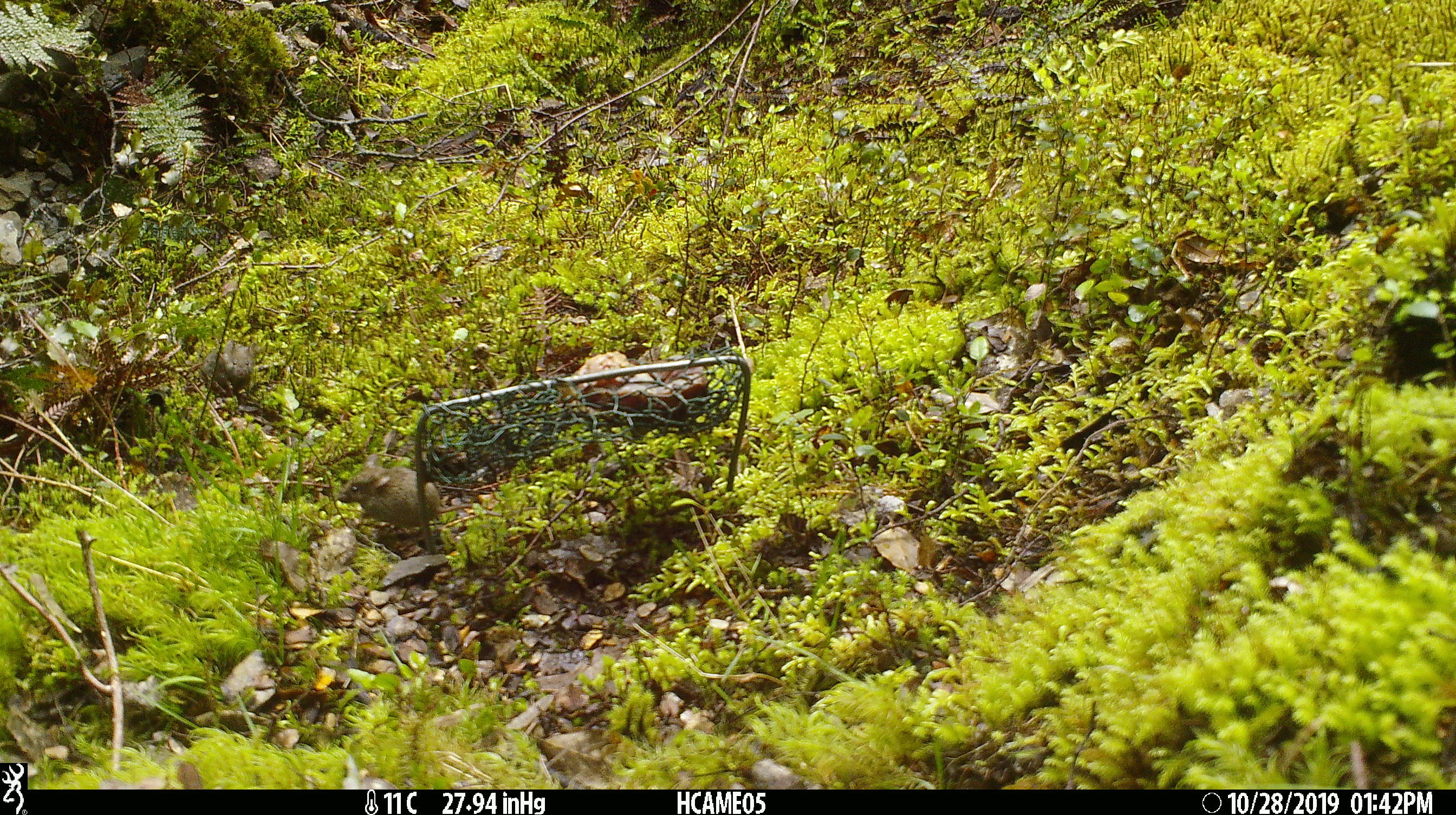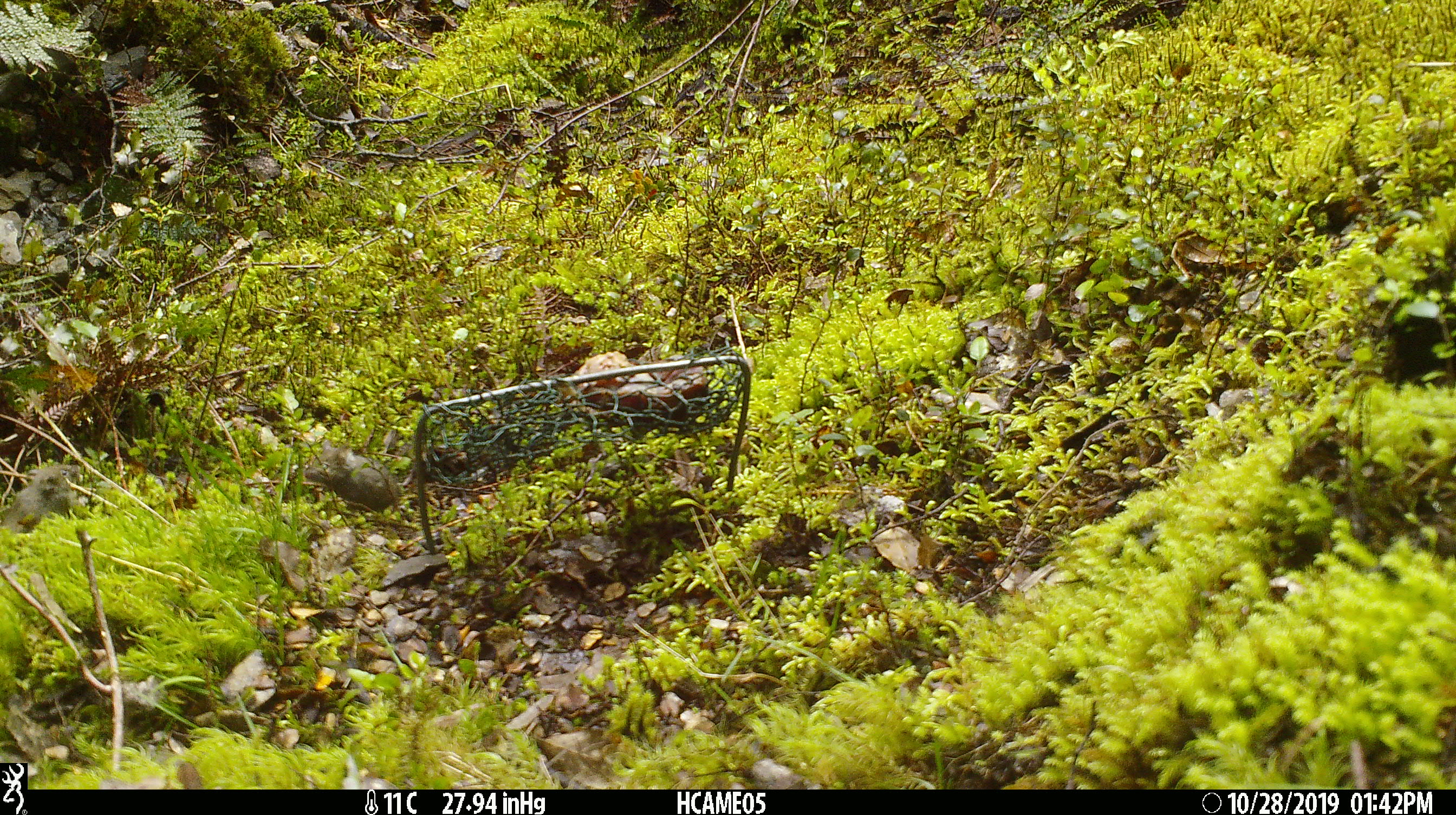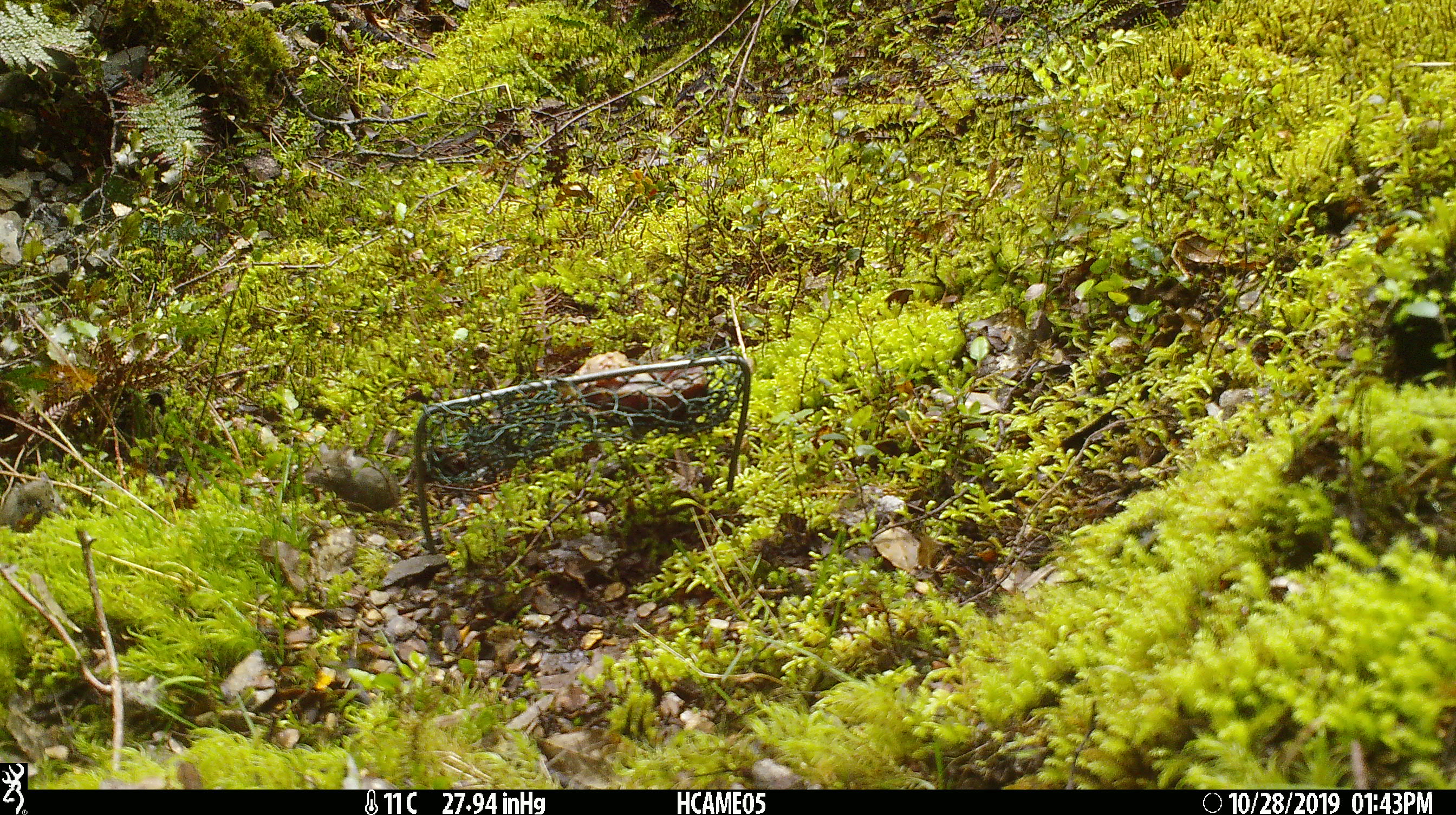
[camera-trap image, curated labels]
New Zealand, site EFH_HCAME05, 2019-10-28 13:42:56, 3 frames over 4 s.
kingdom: Animalia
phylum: Chordata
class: Mammalia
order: Rodentia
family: Muridae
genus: Mus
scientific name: Mus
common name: mouse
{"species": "mouse (Mus)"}